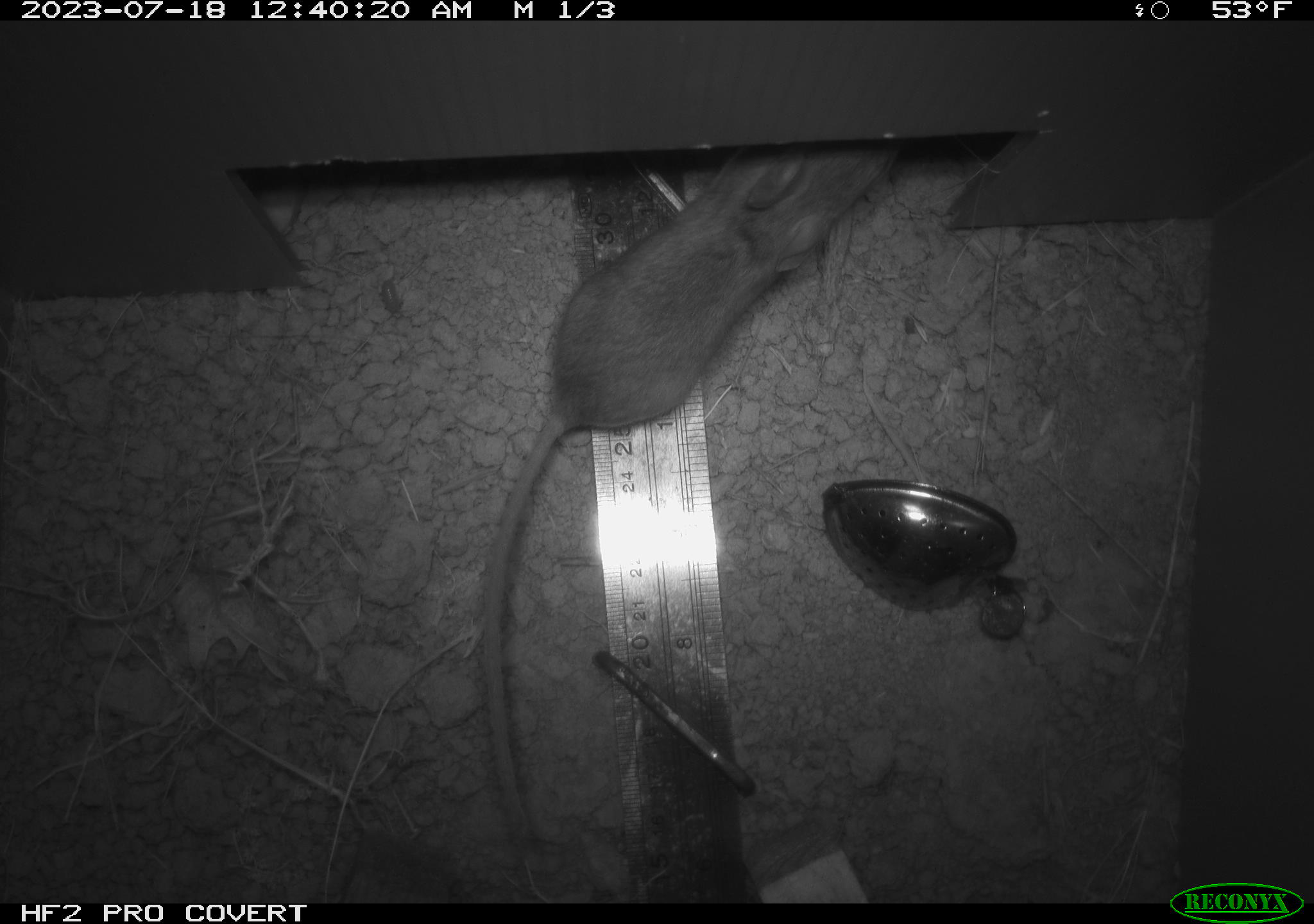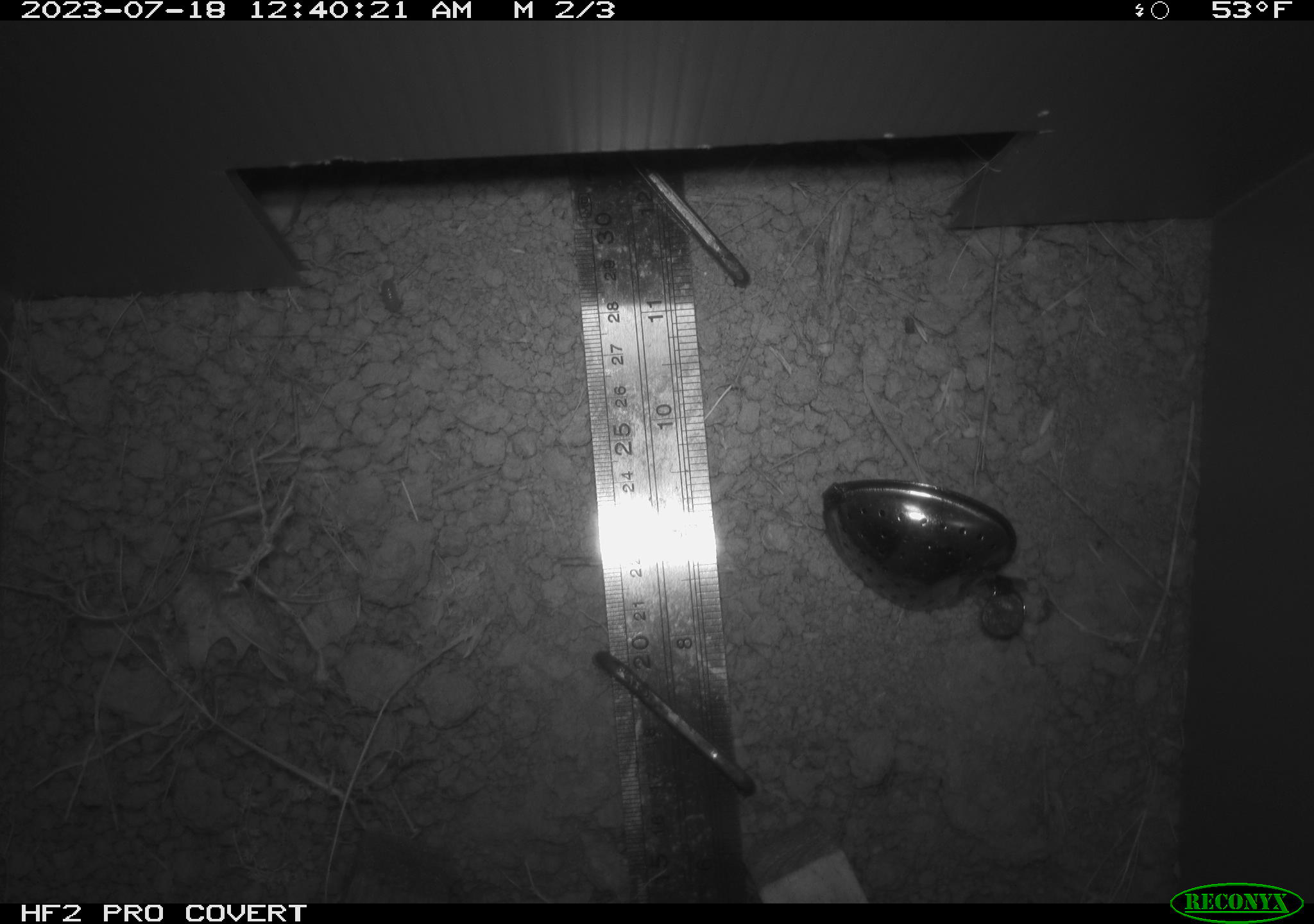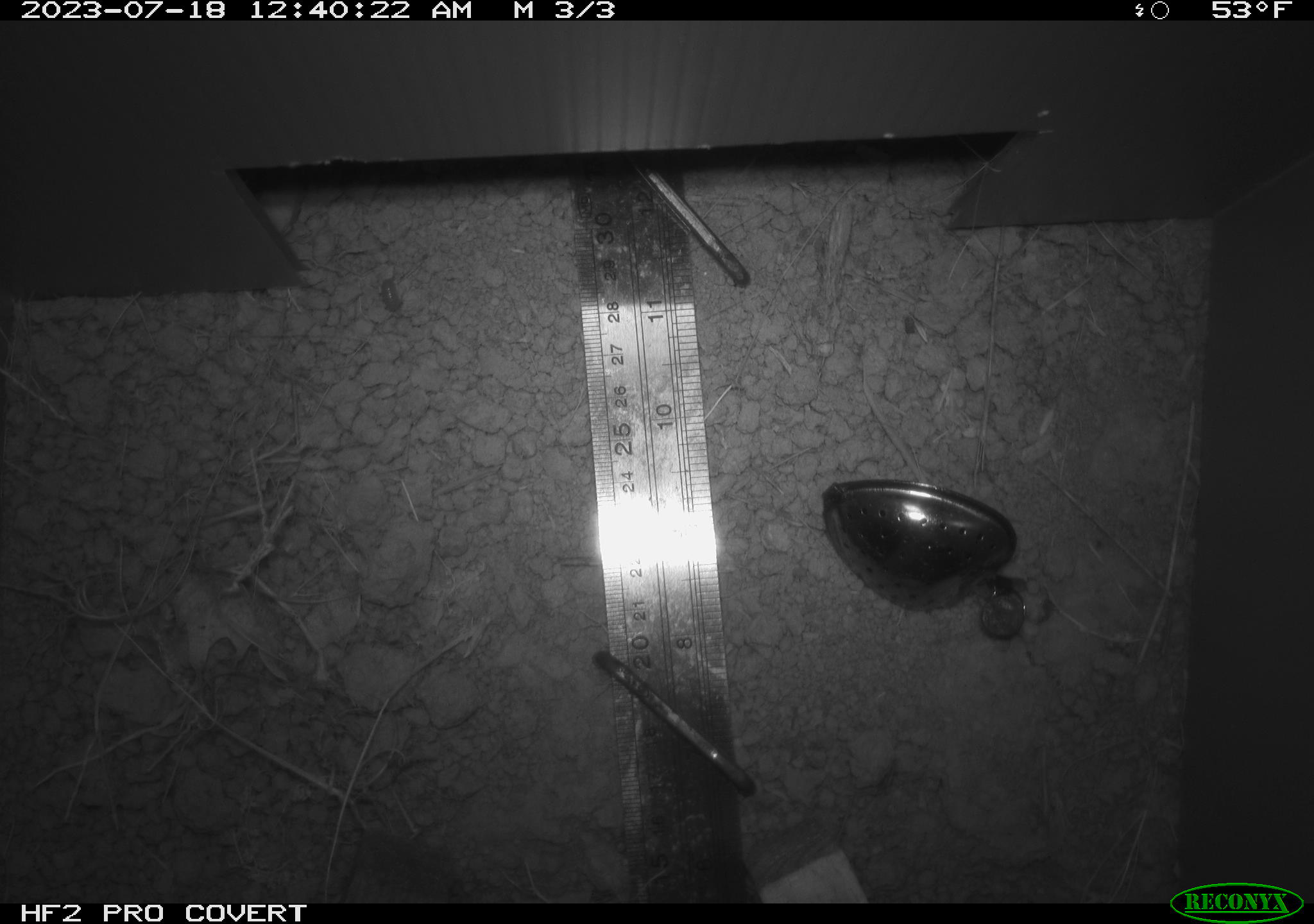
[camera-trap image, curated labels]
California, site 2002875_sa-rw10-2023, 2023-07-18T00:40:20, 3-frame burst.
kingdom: Animalia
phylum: Chordata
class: Mammalia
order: Rodentia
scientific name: Rodentia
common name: rodent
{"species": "rodent (Rodentia)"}